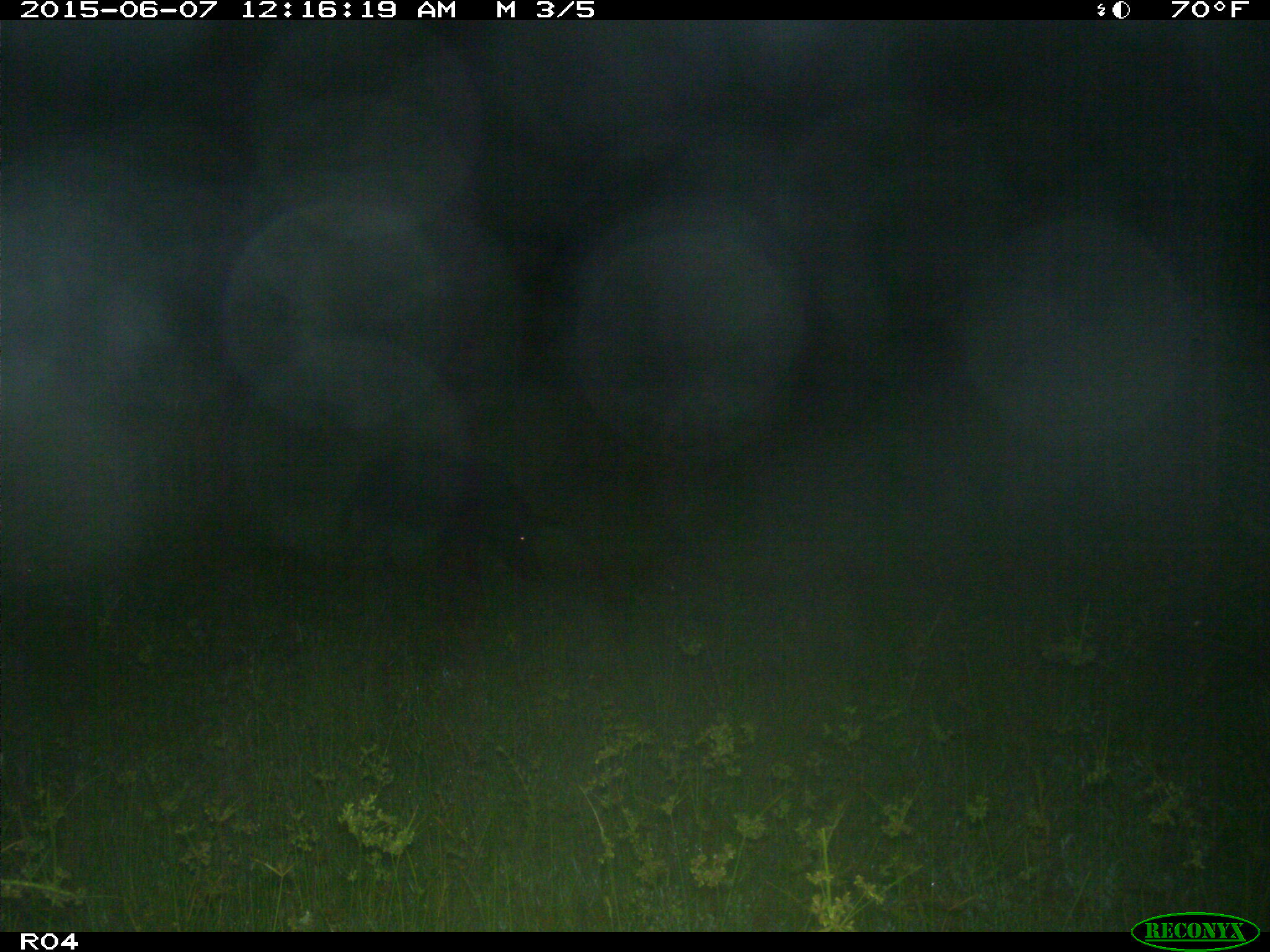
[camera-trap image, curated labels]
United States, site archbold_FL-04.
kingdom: Animalia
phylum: Chordata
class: Mammalia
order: Artiodactyla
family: Suidae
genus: Sus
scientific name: Sus scrofa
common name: wild boar